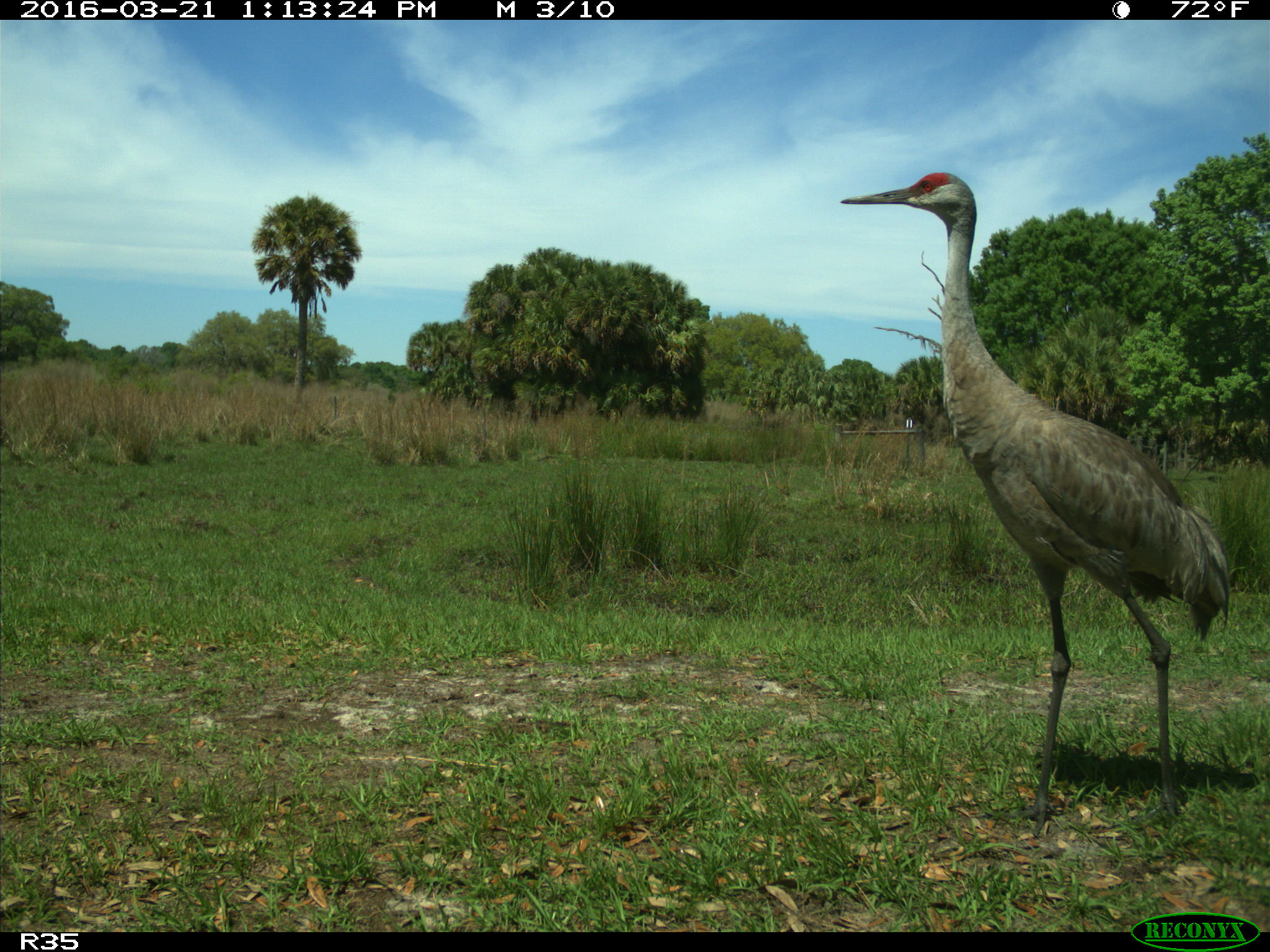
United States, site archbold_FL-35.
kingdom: Animalia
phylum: Chordata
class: Aves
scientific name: Aves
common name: birds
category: unidentified bird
Unidentified bird (birds) (Aves).